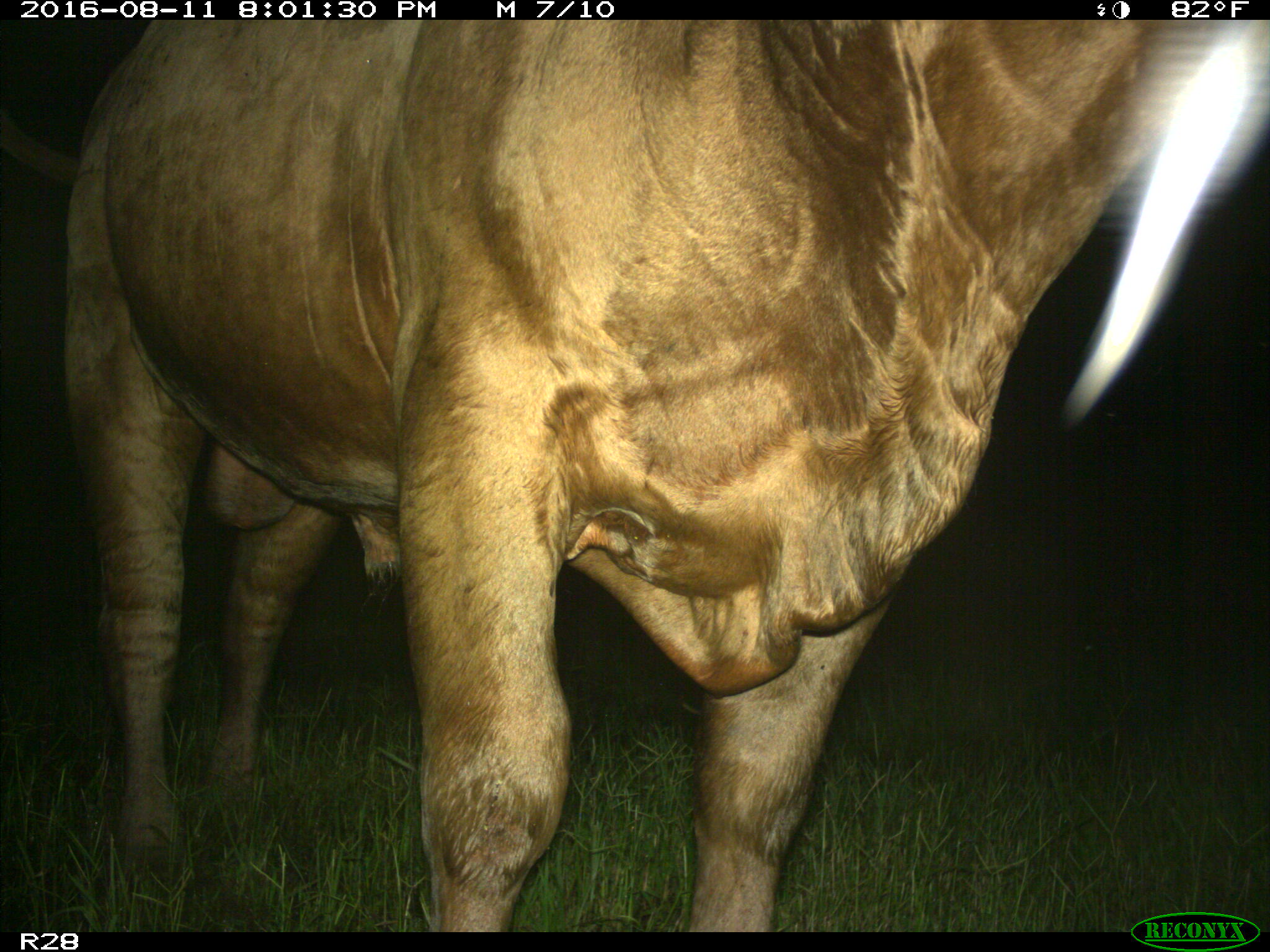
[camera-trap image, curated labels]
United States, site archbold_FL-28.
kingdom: Animalia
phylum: Chordata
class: Mammalia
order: Artiodactyla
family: Bovidae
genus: Bos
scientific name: Bos taurus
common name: domestic cow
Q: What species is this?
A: Bos taurus (domestic cow).